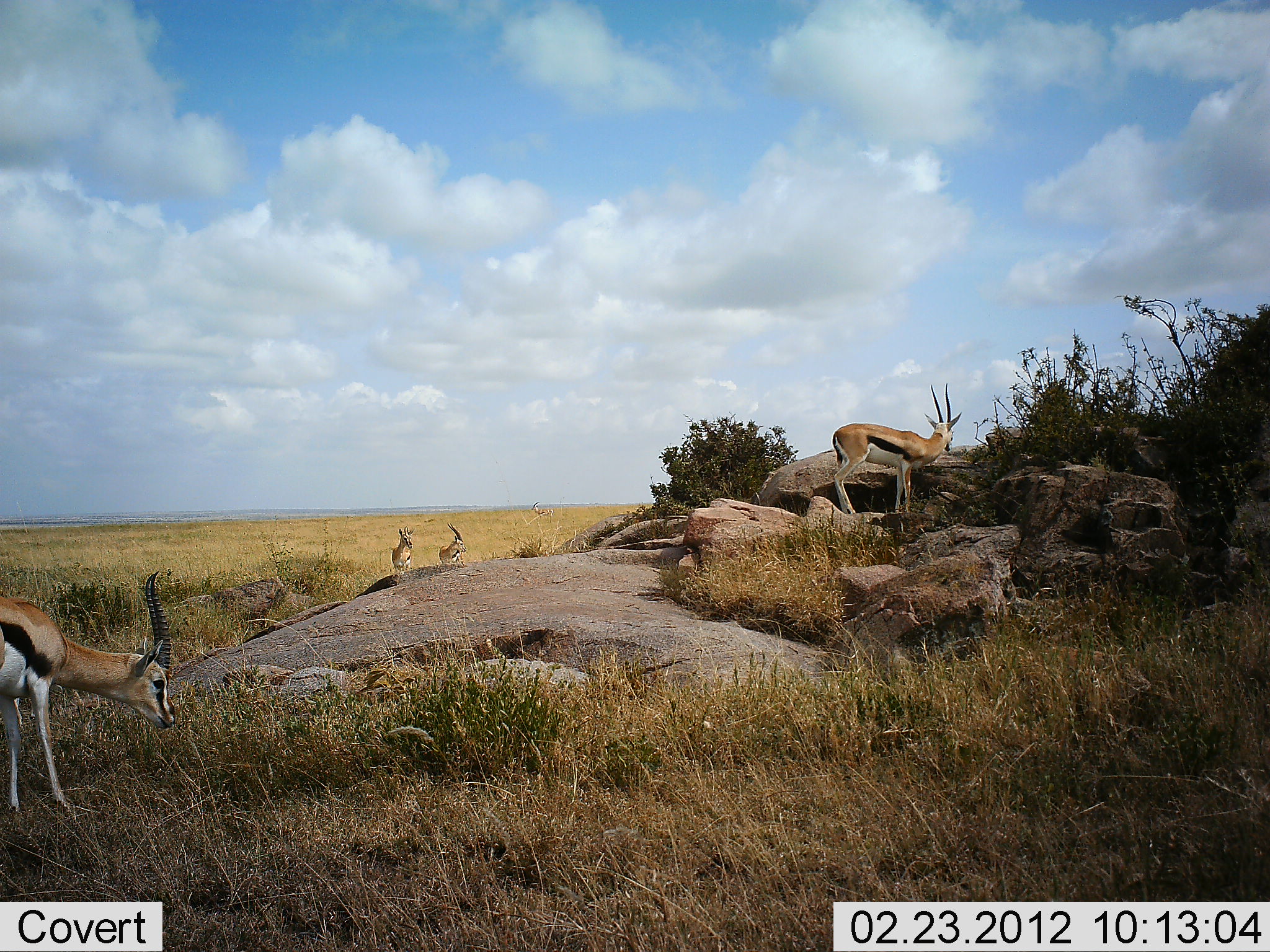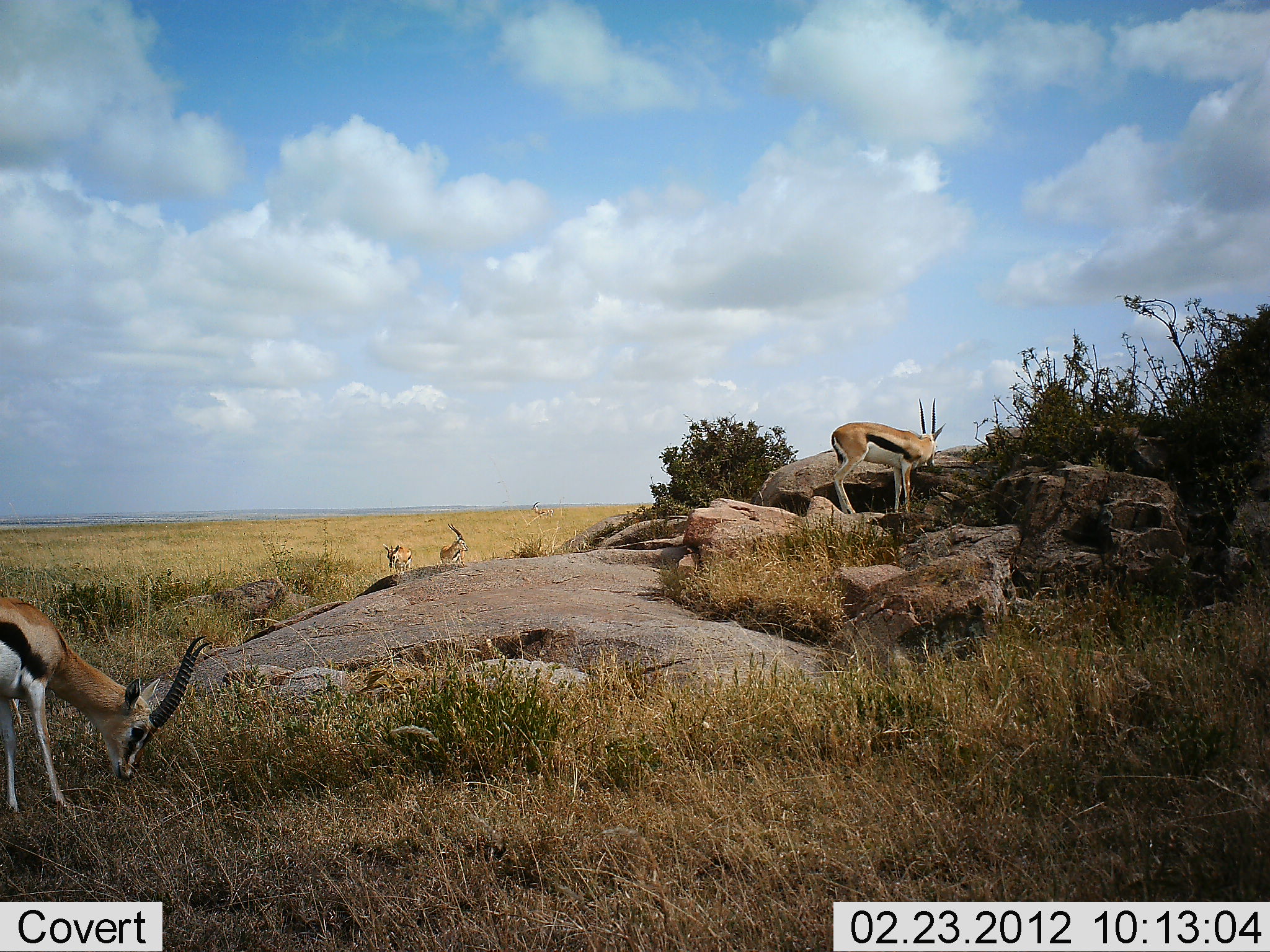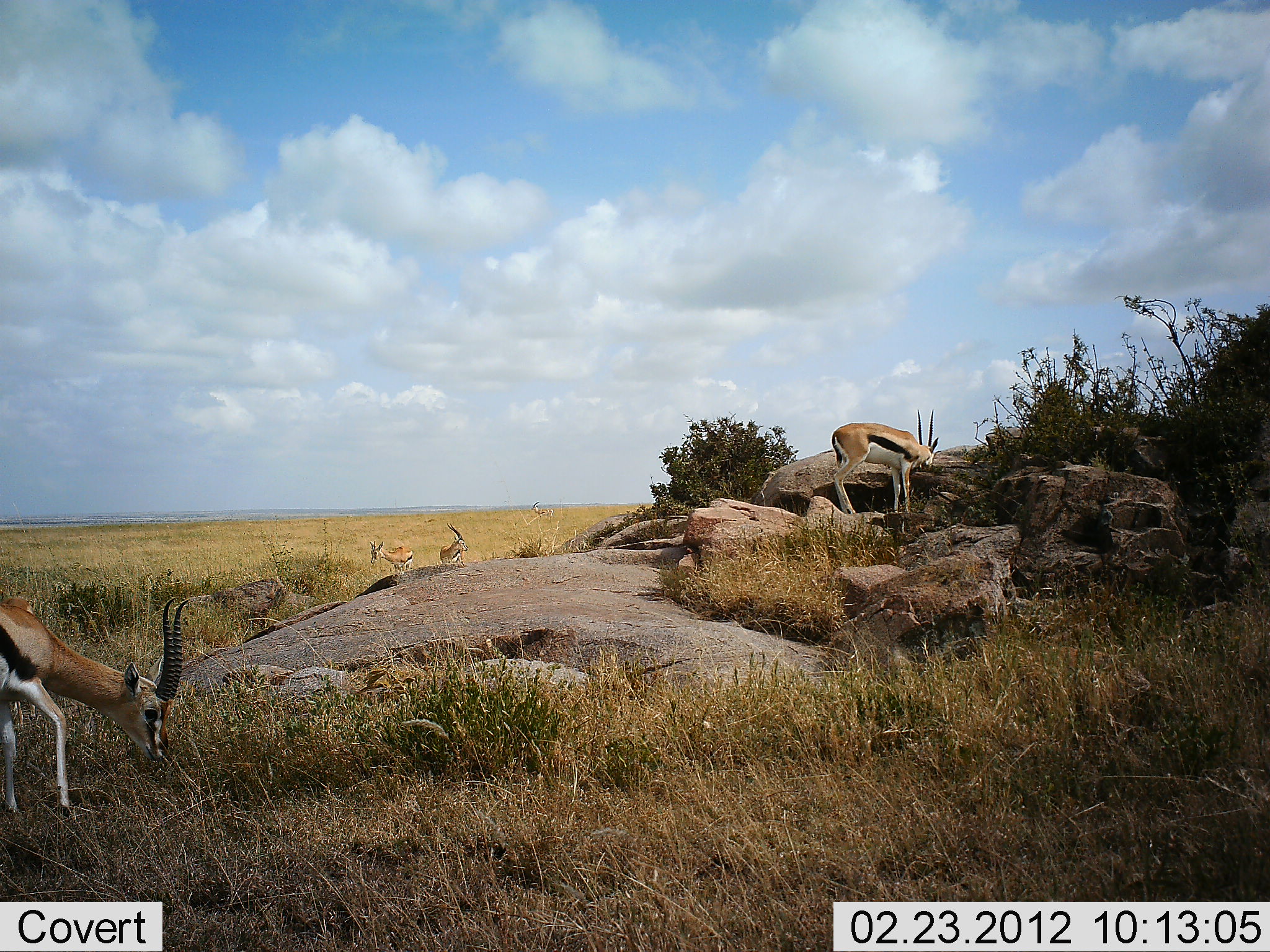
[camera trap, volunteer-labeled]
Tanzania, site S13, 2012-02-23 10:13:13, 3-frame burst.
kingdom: Animalia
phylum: Chordata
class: Mammalia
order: Artiodactyla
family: Bovidae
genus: Eudorcas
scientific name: Eudorcas thomsonii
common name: thomson's gazelle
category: gazellethomsons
Gazellethomsons (thomson's gazelle) (Eudorcas thomsonii), count 4. Behavior (volunteer vote fractions): standing 64%, resting 0%, moving 4%, interacting 0%. Young present (vote fraction): 0%. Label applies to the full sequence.